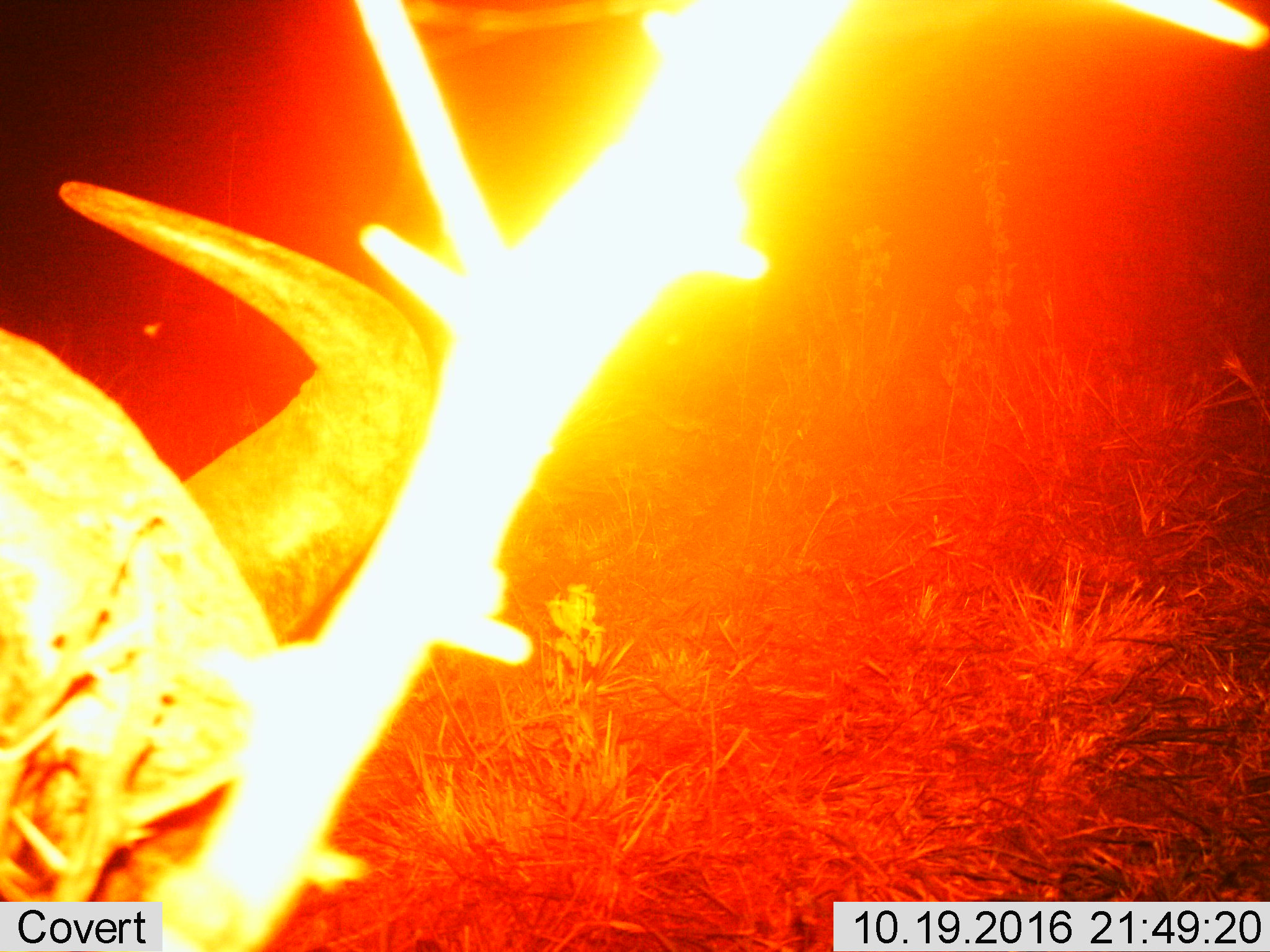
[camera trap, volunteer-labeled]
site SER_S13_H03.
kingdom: Animalia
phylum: Chordata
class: Mammalia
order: Artiodactyla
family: Bovidae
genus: Syncerus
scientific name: Syncerus caffer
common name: african buffalo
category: buffalo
Buffalo (african buffalo) (Syncerus caffer), count 1. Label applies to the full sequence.